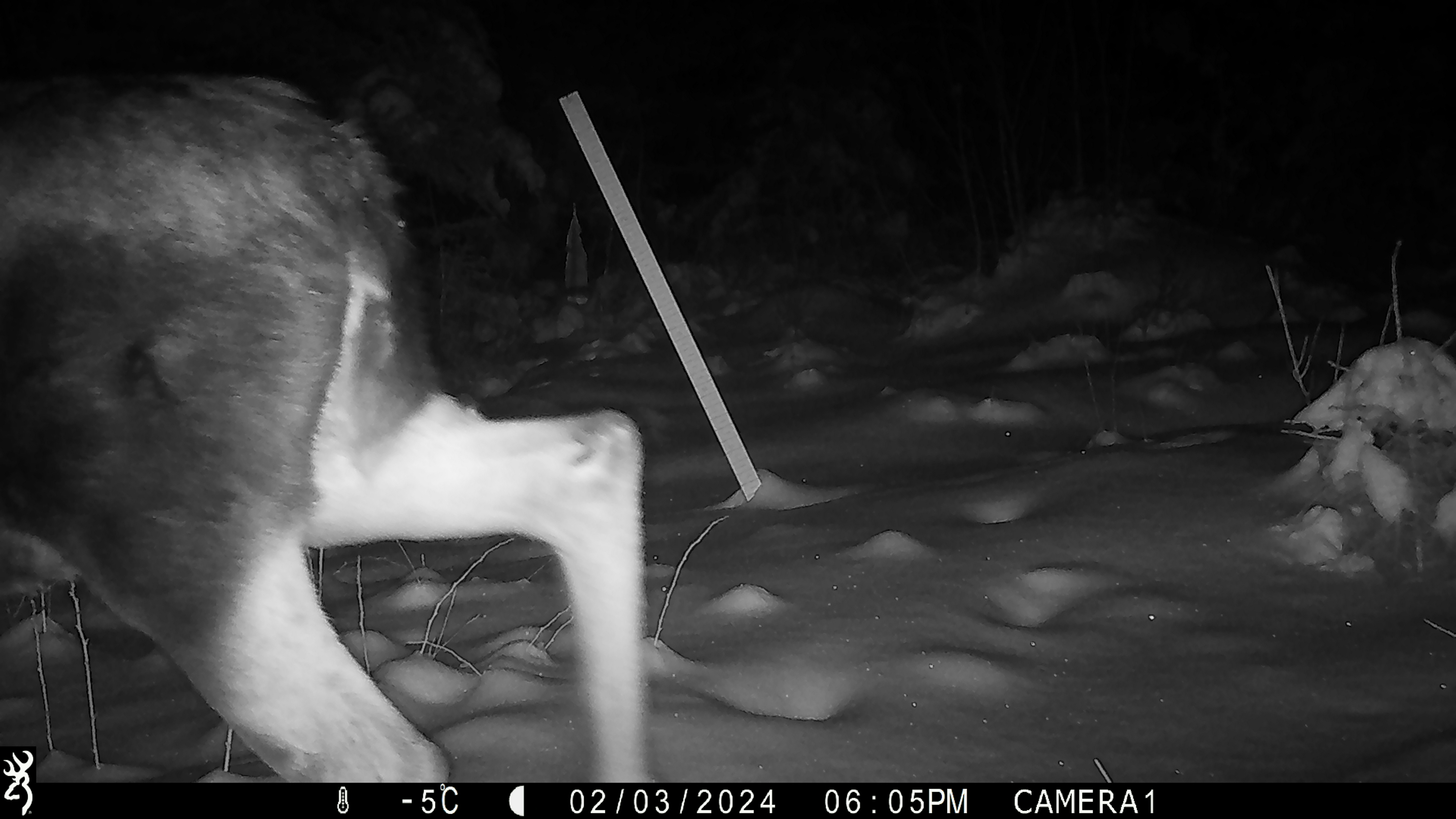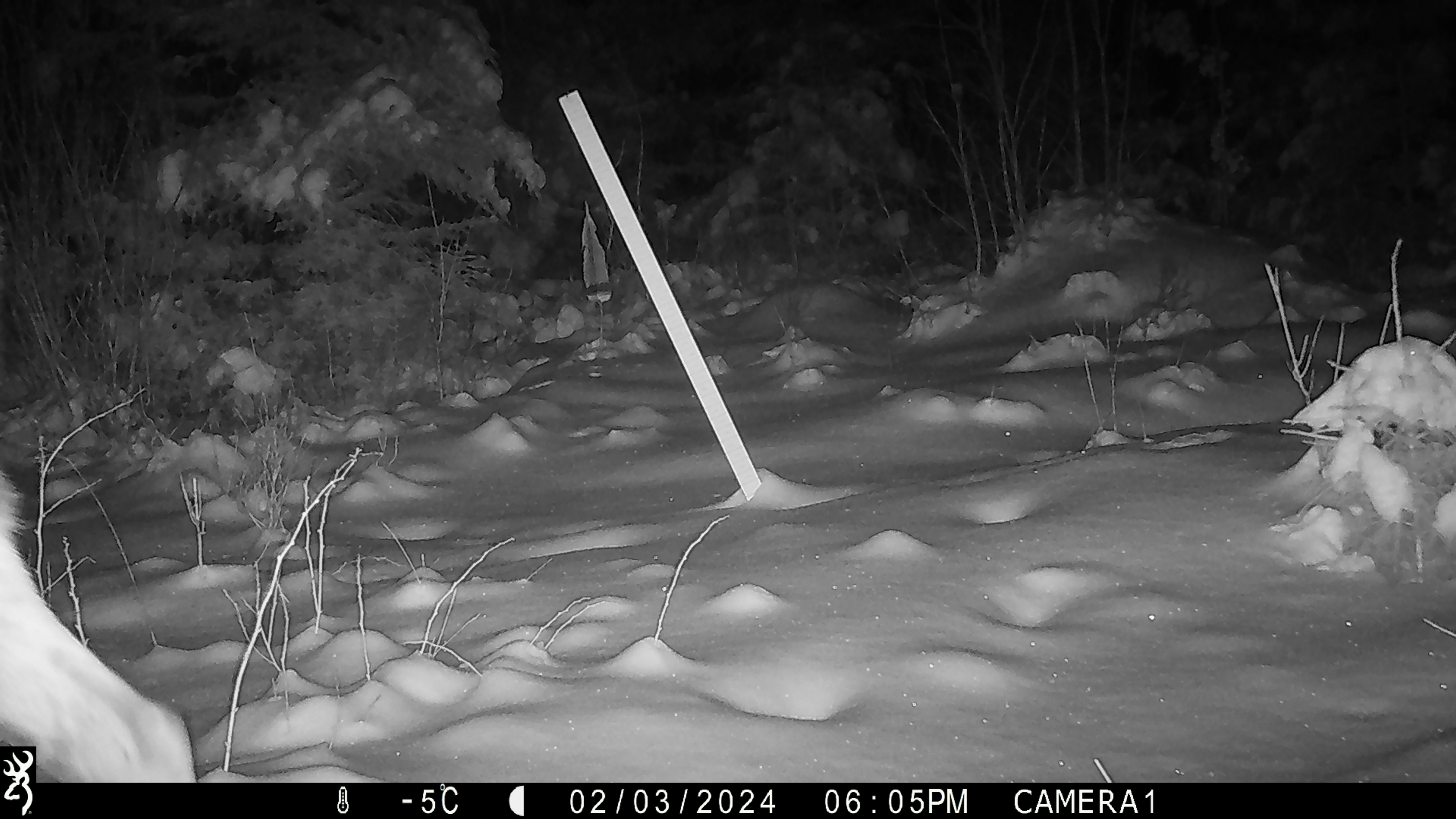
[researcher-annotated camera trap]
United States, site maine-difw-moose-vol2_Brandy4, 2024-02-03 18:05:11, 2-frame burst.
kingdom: Animalia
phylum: Chordata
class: Mammalia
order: Artiodactyla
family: Cervidae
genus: Alces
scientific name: Alces alces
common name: moose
Moose (Alces alces).